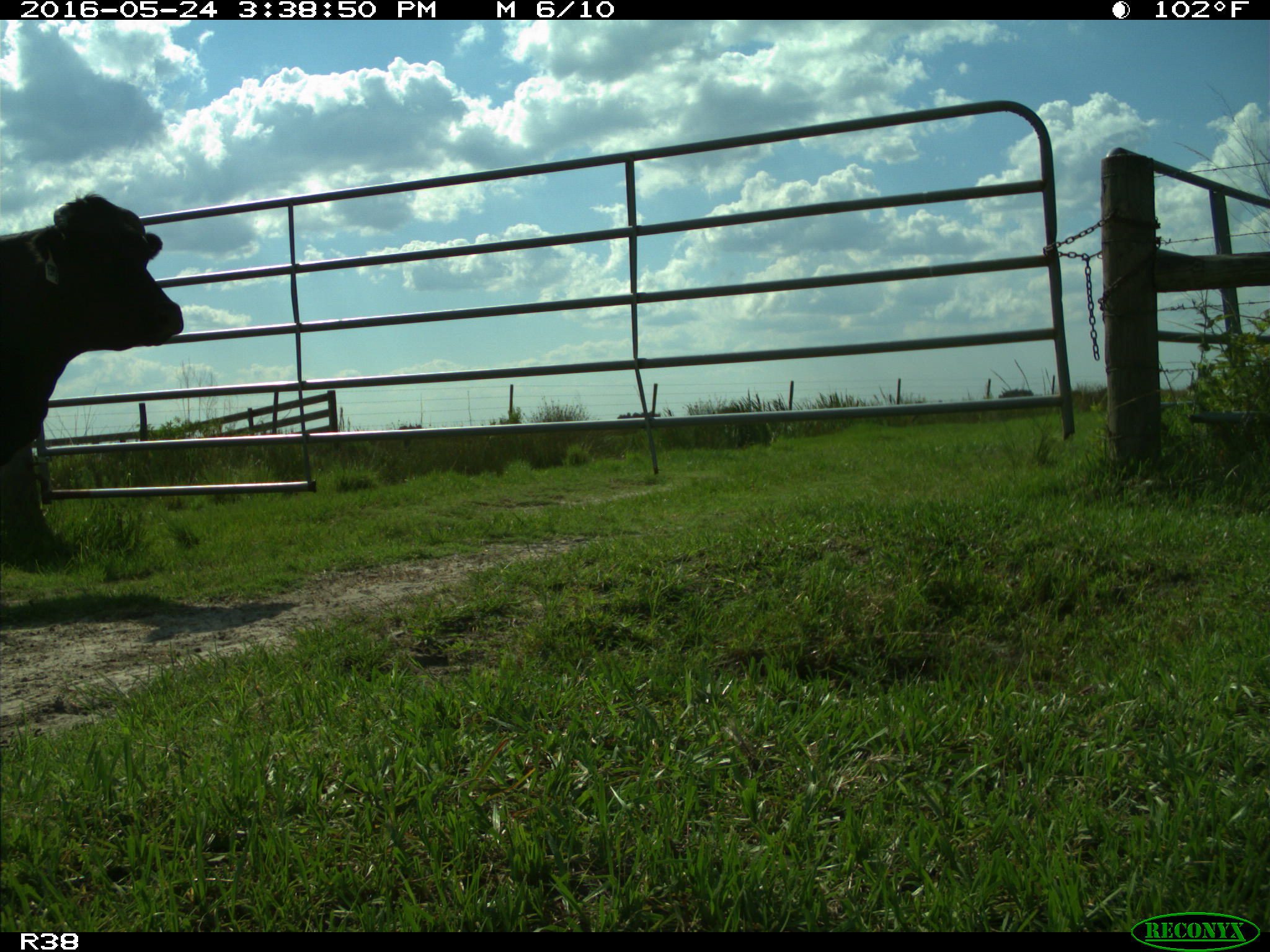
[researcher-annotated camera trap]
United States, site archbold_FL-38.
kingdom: Animalia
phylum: Chordata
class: Mammalia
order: Artiodactyla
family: Bovidae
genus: Bos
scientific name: Bos taurus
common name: domestic cow